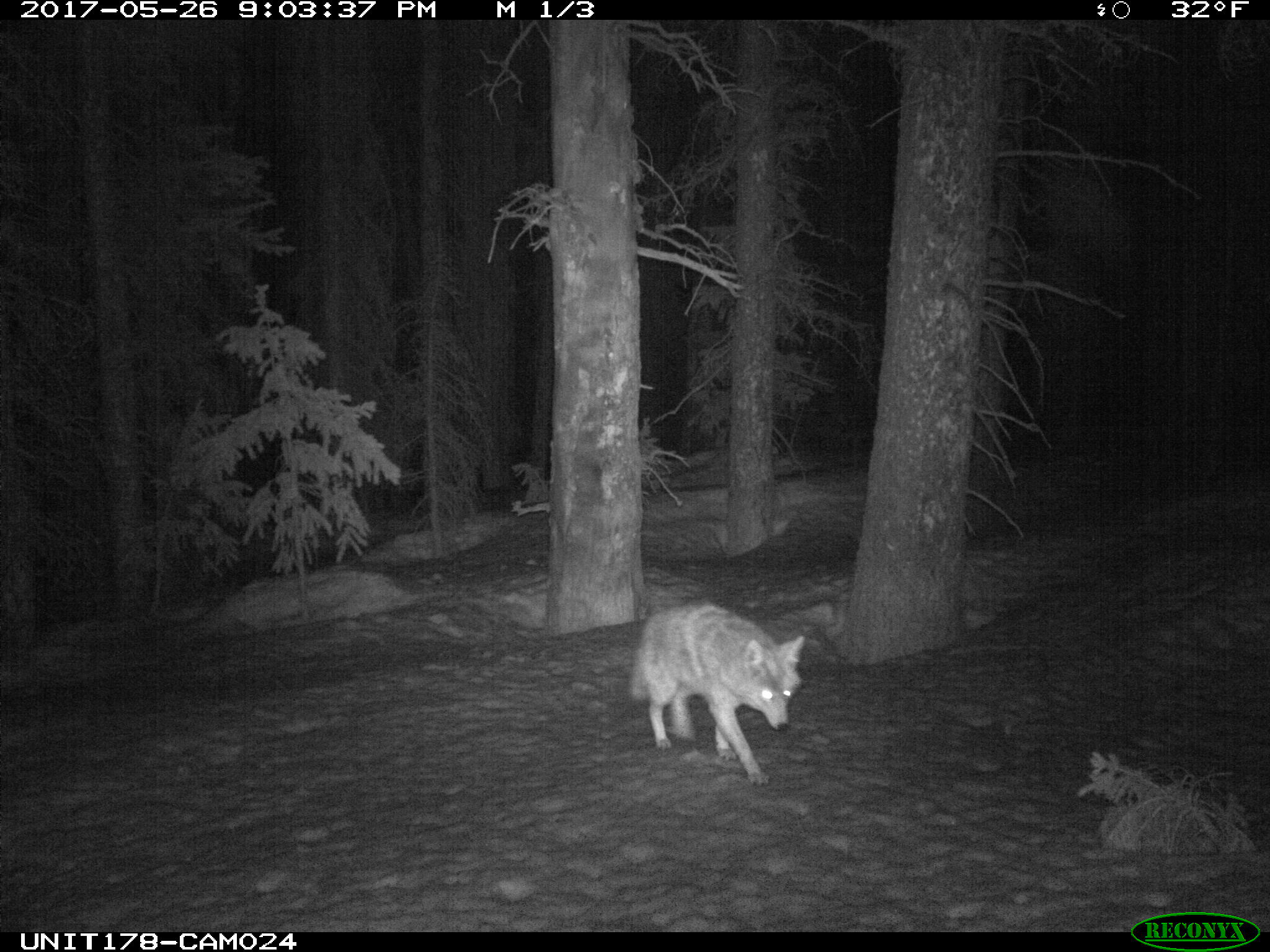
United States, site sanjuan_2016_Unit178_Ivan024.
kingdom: Animalia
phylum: Chordata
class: Mammalia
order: Carnivora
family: Canidae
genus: Canis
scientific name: Canis latrans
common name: coyote